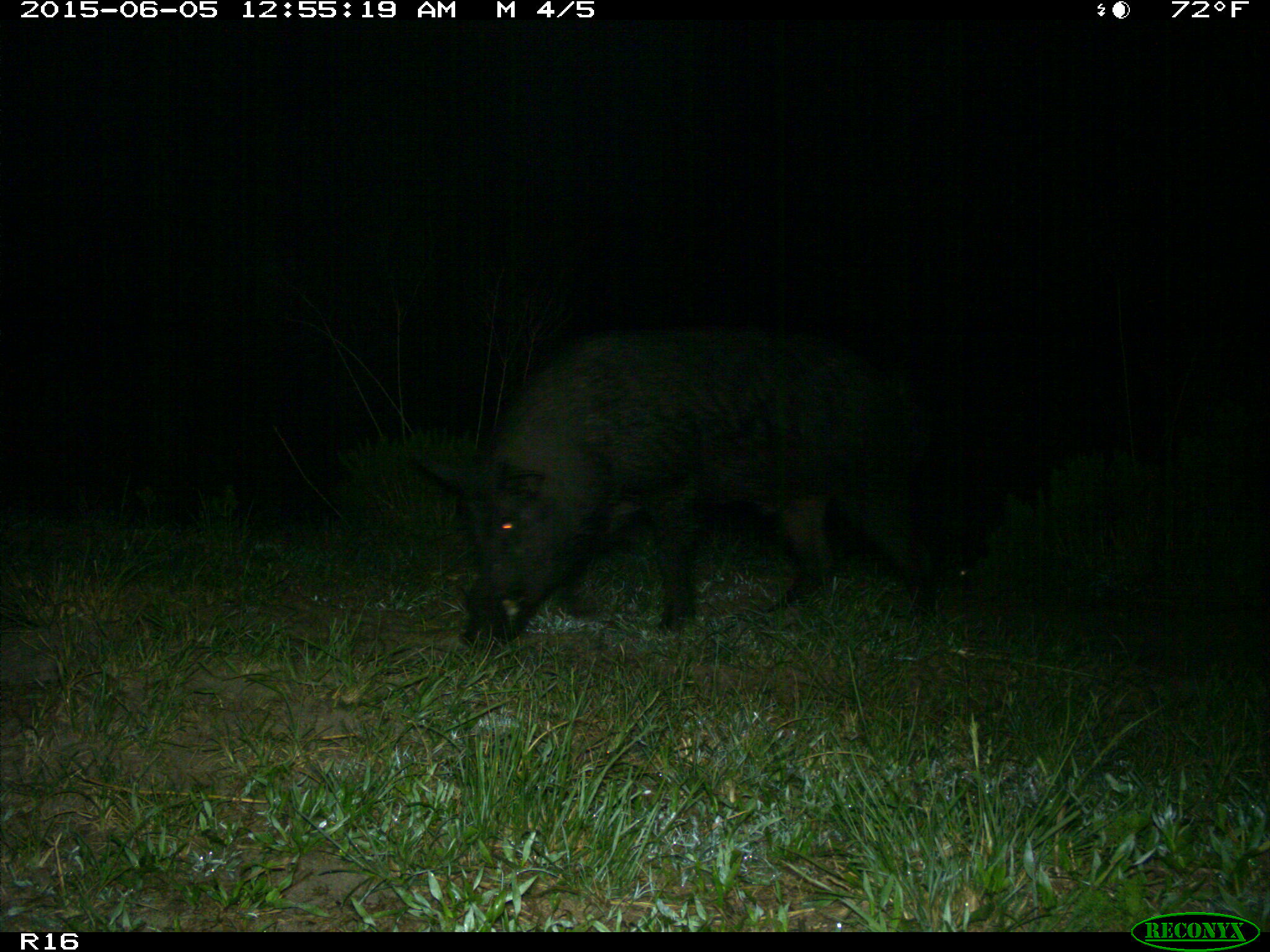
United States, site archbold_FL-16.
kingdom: Animalia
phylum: Chordata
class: Mammalia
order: Artiodactyla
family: Suidae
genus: Sus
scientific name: Sus scrofa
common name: wild boar